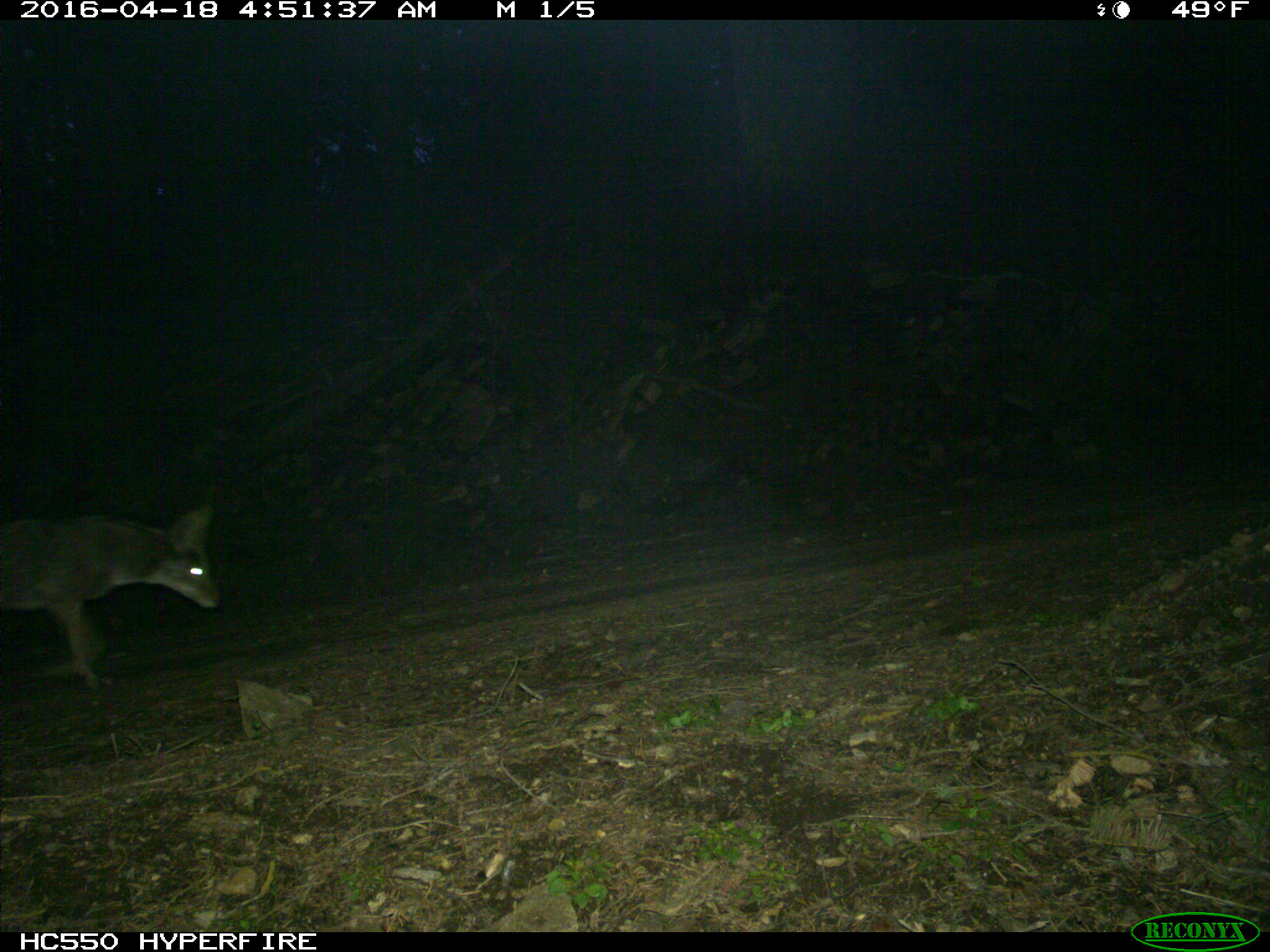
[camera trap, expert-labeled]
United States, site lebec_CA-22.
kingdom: Animalia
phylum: Chordata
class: Mammalia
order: Carnivora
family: Canidae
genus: Canis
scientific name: Canis latrans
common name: coyote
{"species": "Canis latrans (coyote)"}